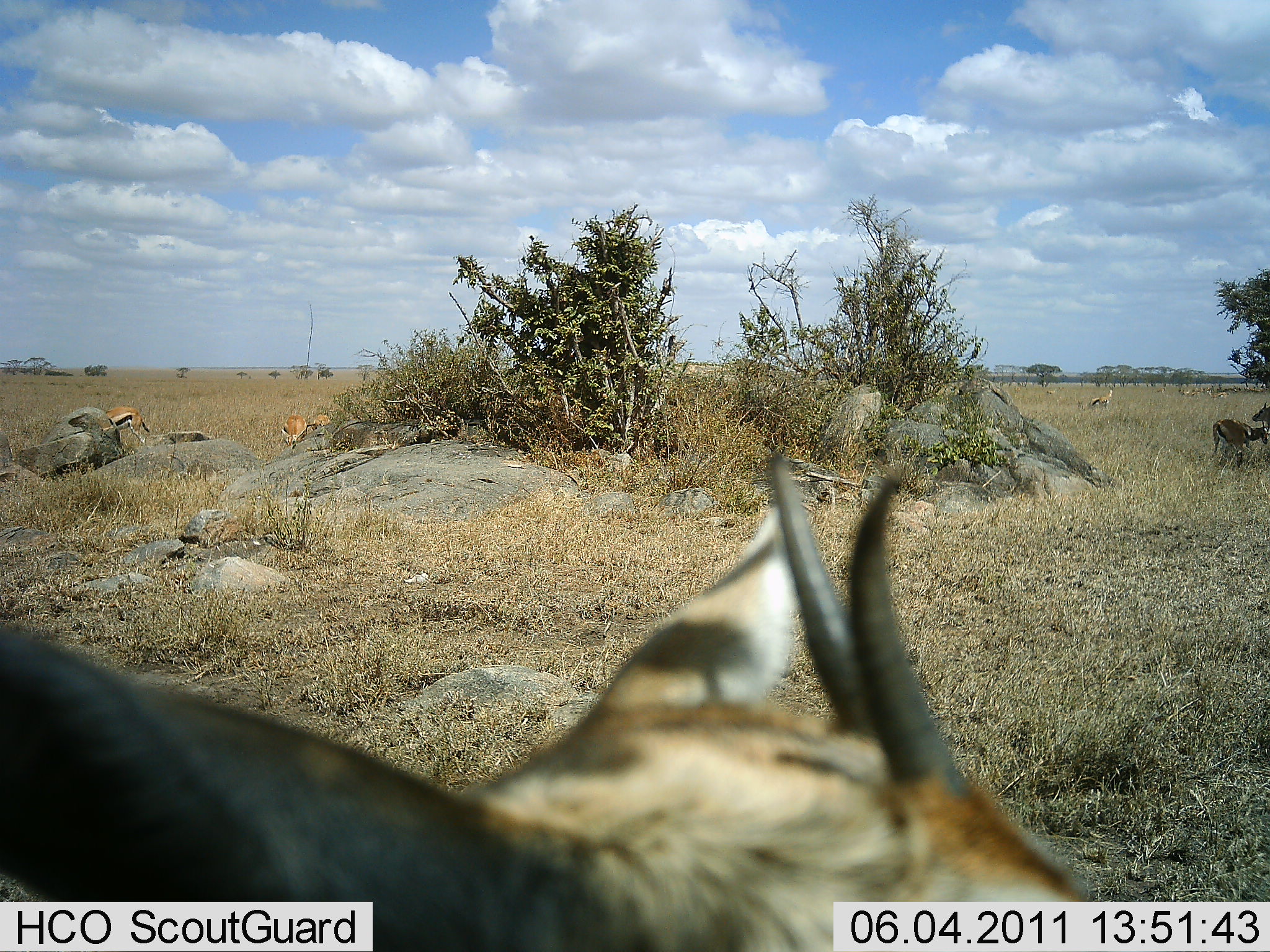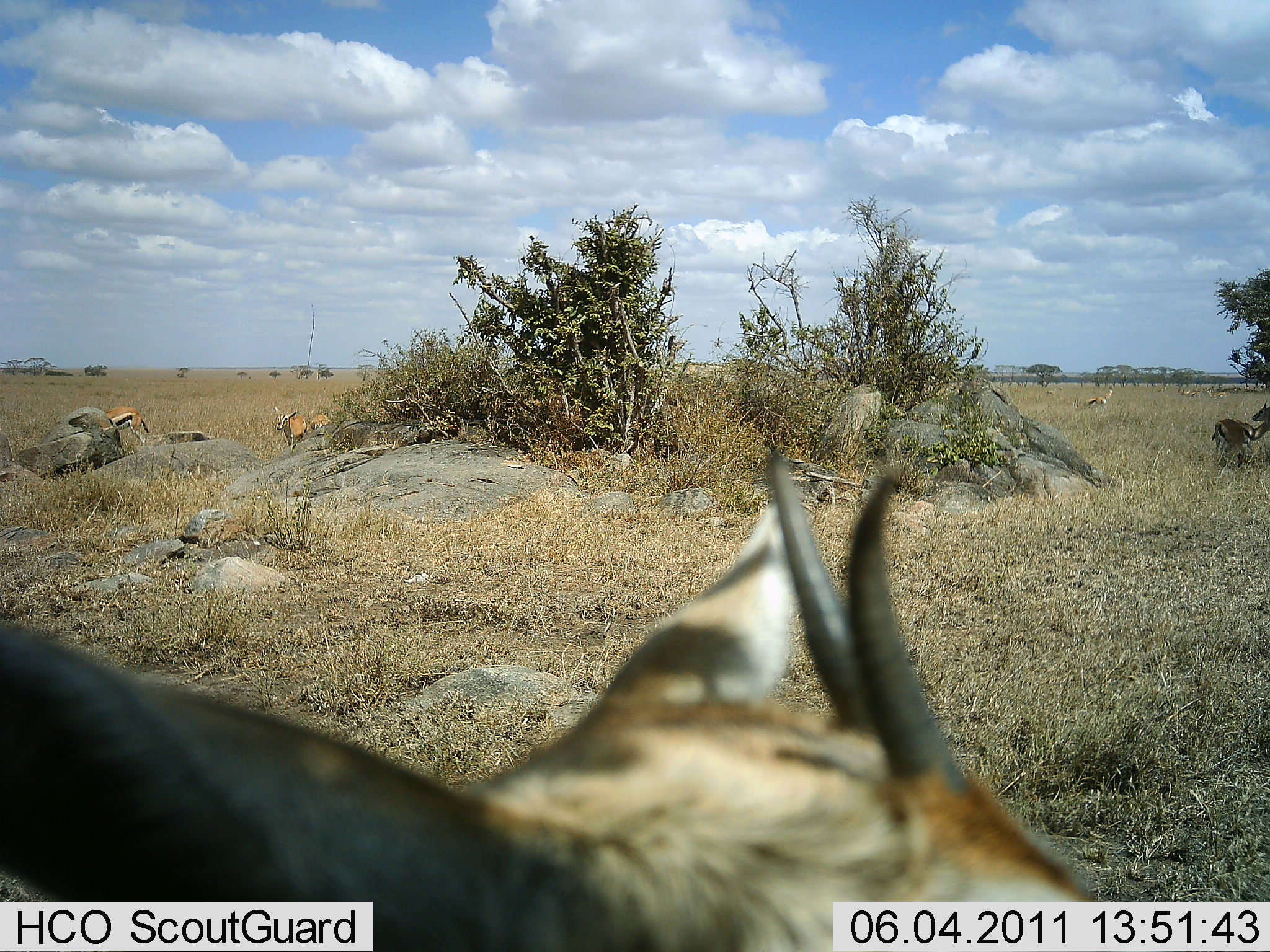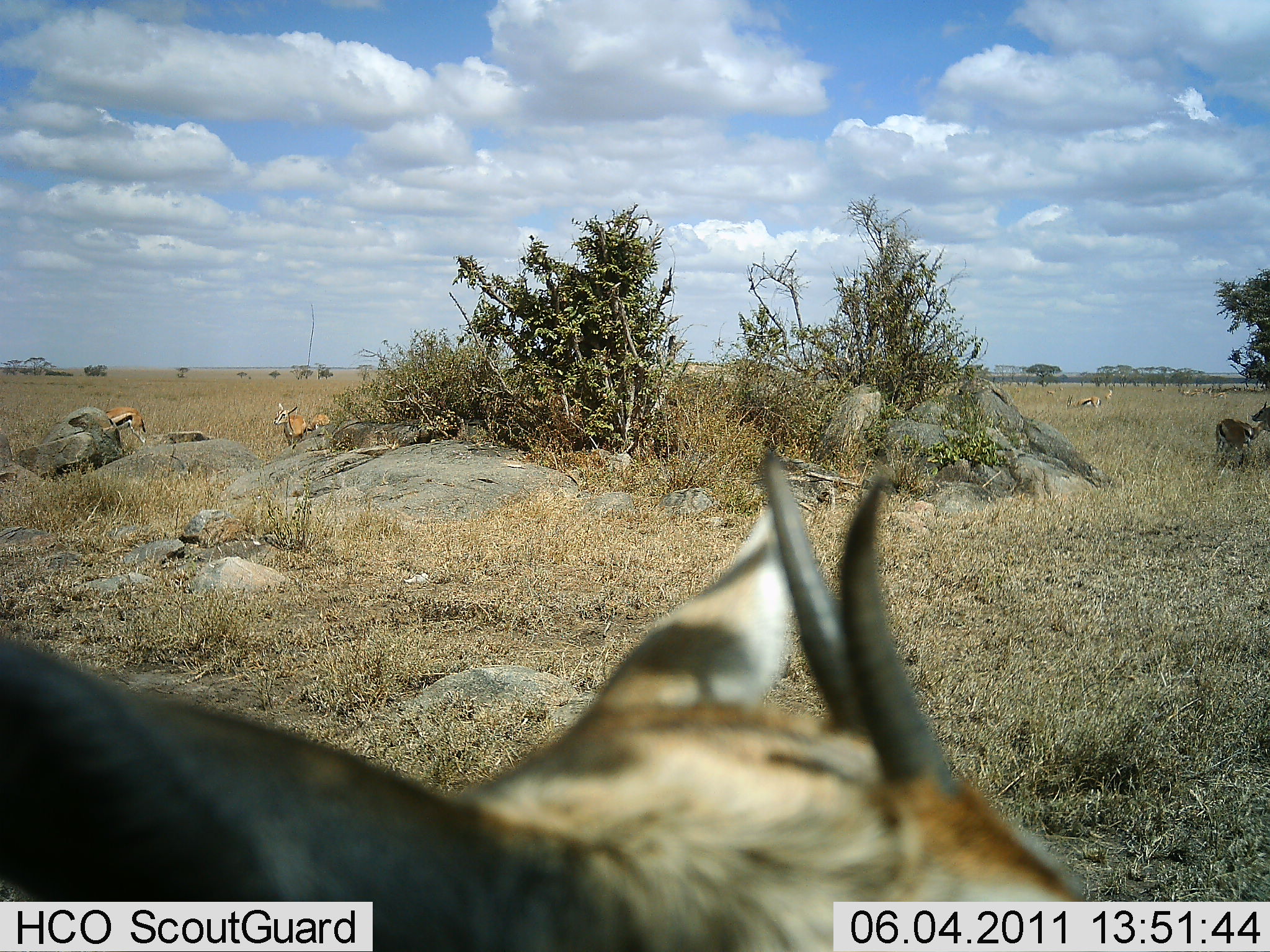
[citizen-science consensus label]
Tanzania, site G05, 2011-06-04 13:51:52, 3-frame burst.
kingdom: Animalia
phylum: Chordata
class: Mammalia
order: Artiodactyla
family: Bovidae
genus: Eudorcas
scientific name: Eudorcas thomsonii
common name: thomson's gazelle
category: gazellethomsons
Gazellethomsons (thomson's gazelle) (Eudorcas thomsonii), count 6. Behavior (volunteer vote fractions): standing 100%, resting 20%, moving 0%, interacting 0%. Young present (vote fraction): 0%. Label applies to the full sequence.